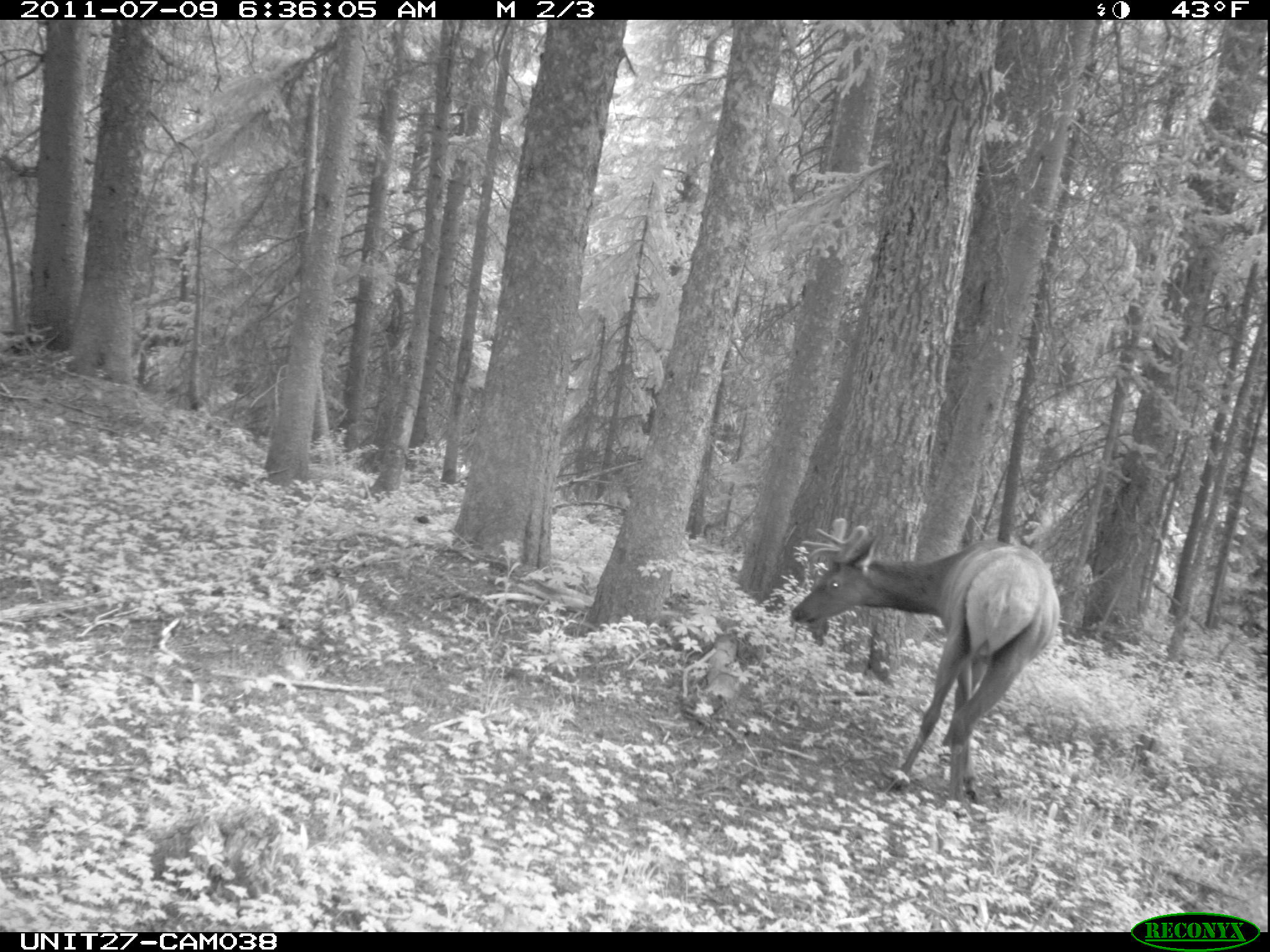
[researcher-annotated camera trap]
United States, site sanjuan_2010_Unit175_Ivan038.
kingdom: Animalia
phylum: Chordata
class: Mammalia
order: Artiodactyla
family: Cervidae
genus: Cervus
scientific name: Cervus elaphus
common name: red deer